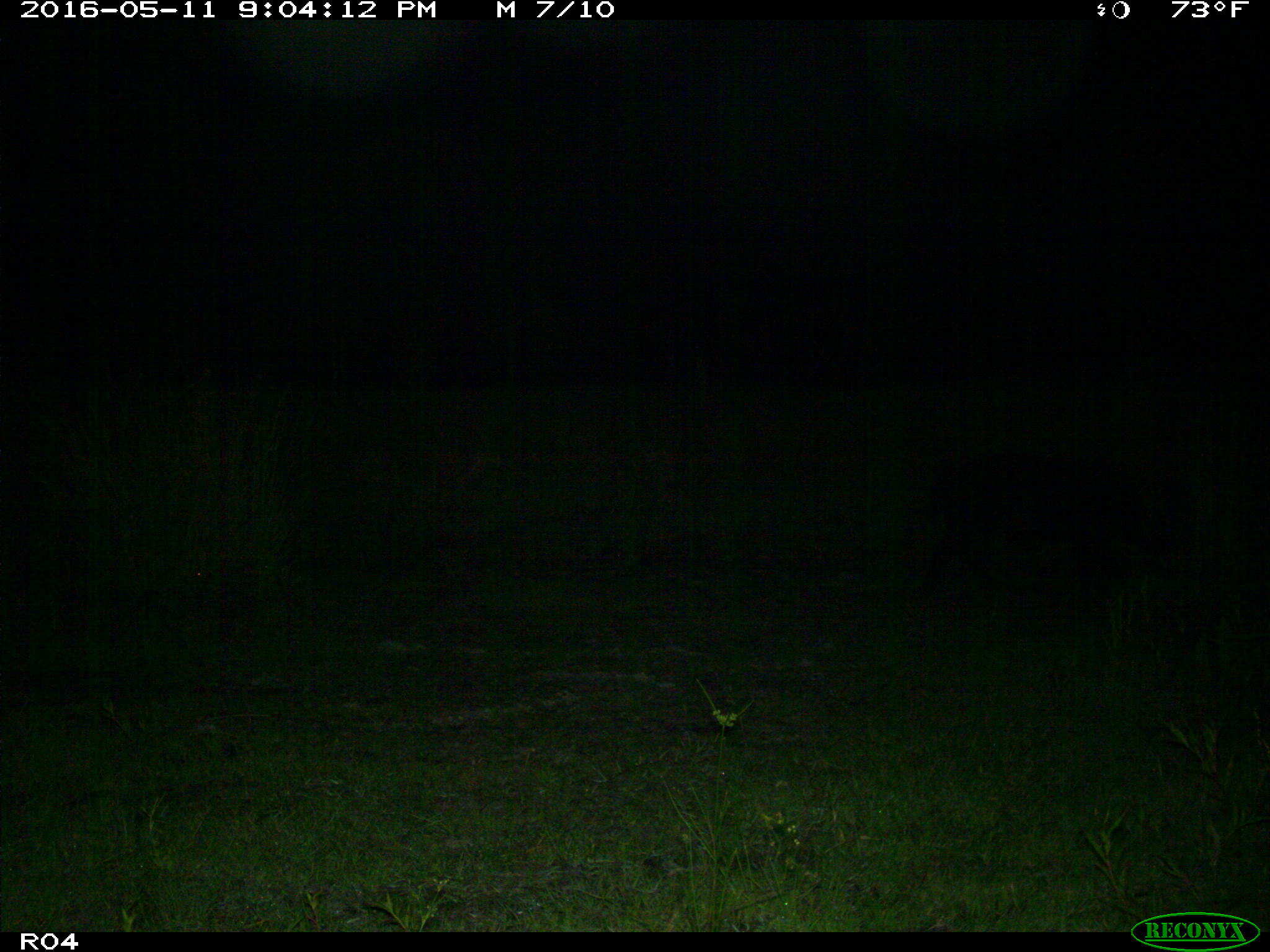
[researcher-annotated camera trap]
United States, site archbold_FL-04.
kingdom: Animalia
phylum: Chordata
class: Mammalia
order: Artiodactyla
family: Suidae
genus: Sus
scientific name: Sus scrofa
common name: wild boar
Sus scrofa (wild boar).